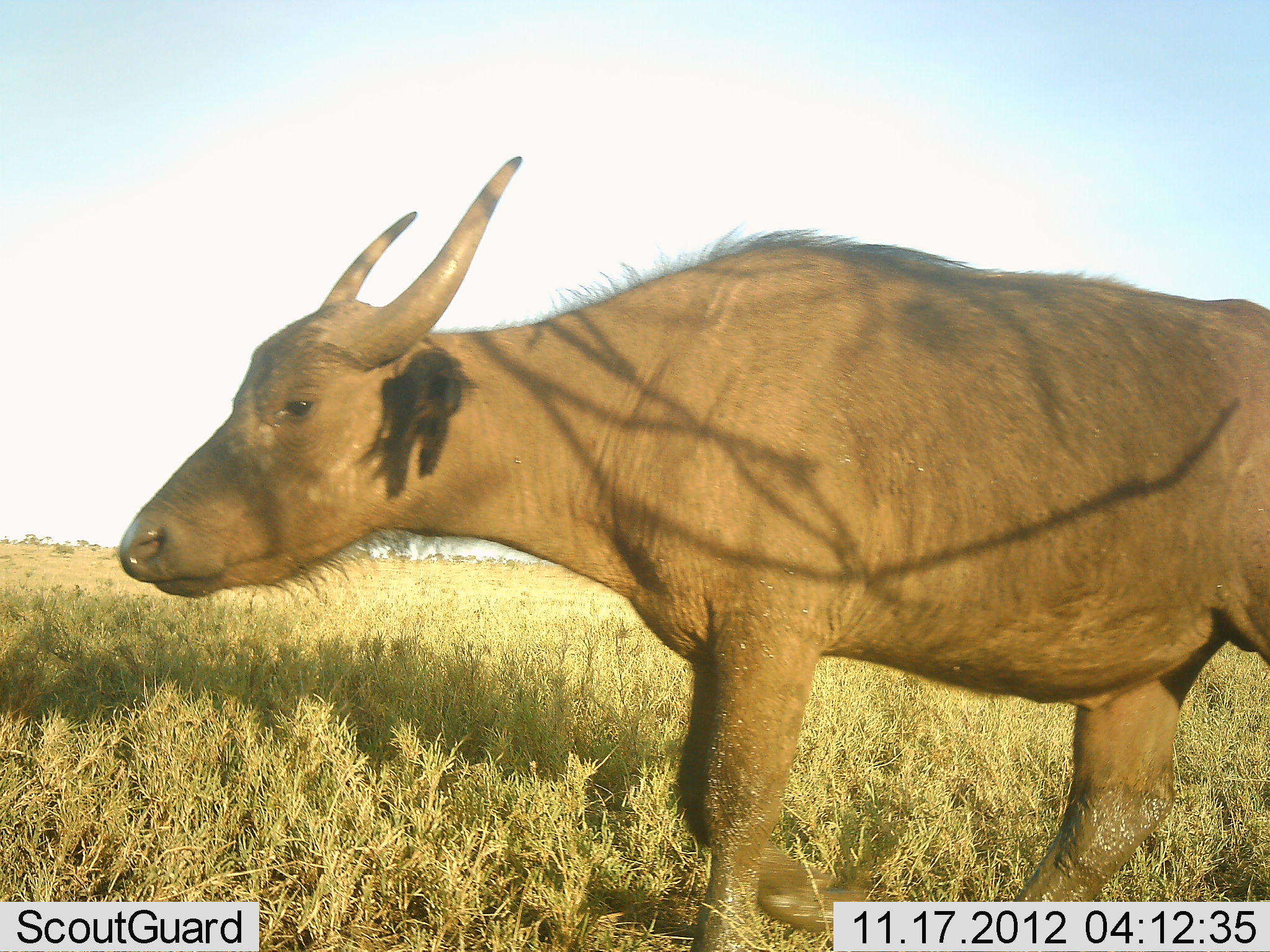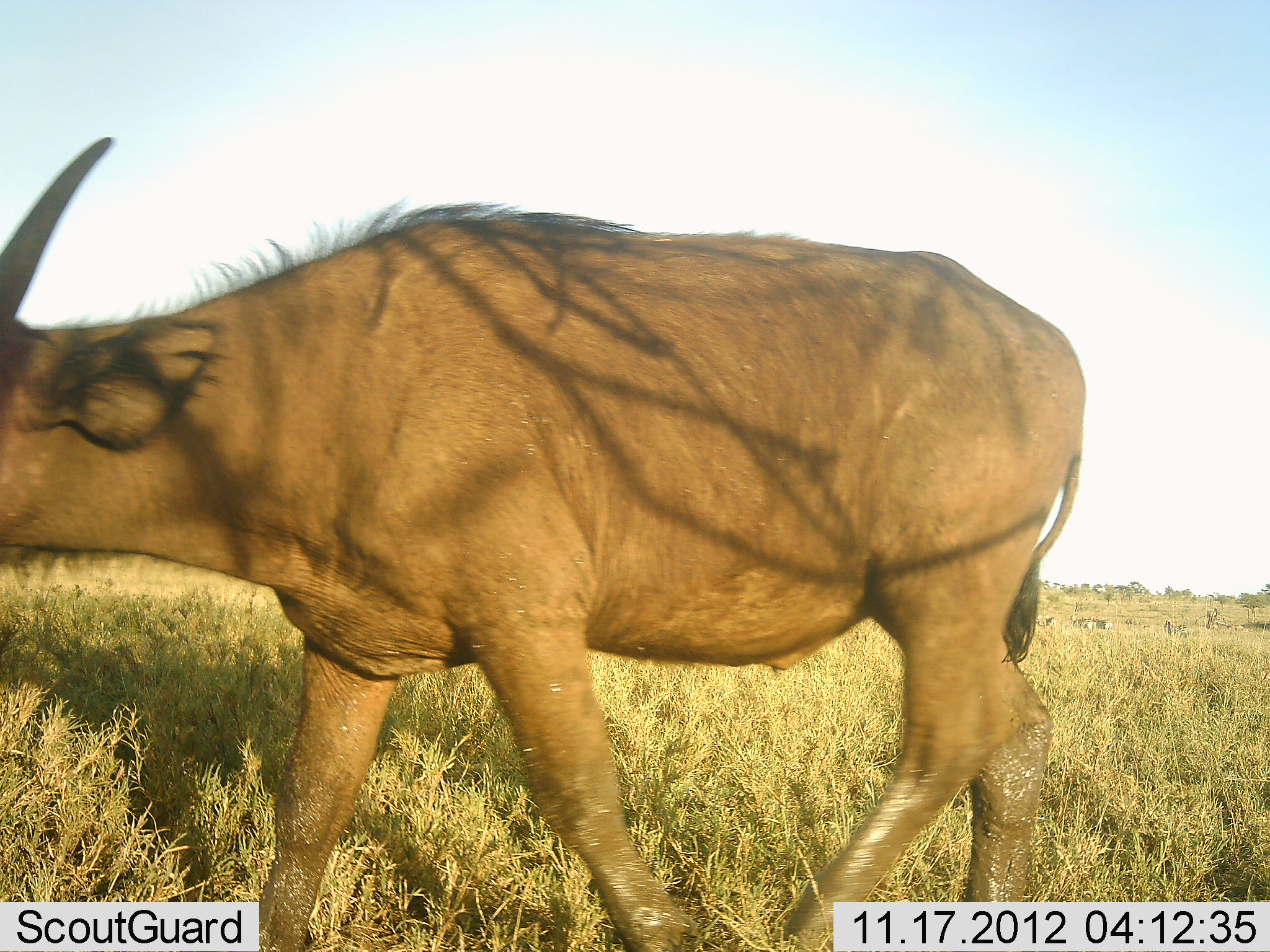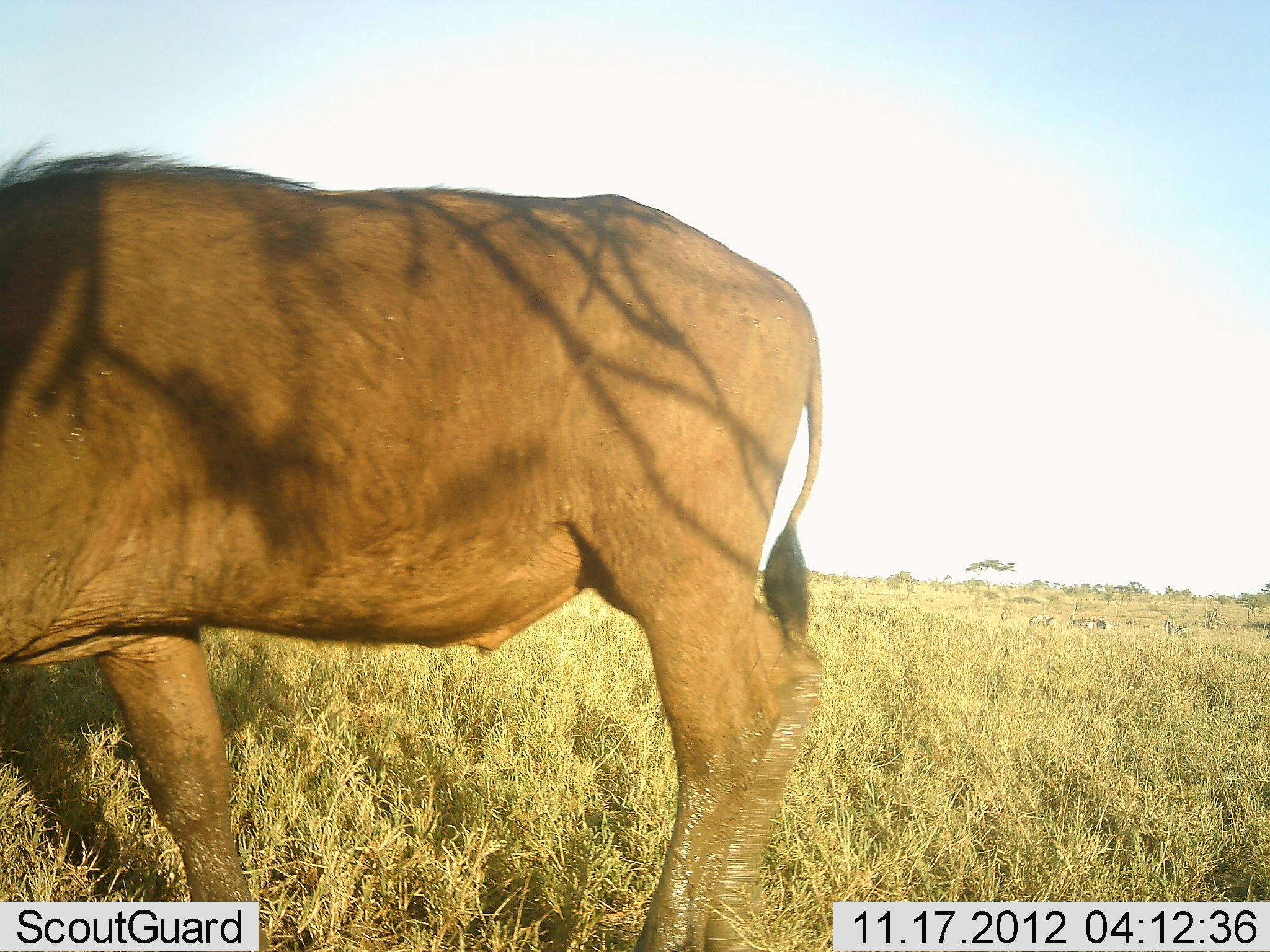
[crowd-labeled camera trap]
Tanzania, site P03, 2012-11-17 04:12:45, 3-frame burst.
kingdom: Animalia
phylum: Chordata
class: Mammalia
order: Artiodactyla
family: Bovidae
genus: Syncerus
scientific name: Syncerus caffer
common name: cape buffalo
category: buffalo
Buffalo (cape buffalo) (Syncerus caffer), count 1. Behavior (volunteer vote fractions): standing 9%, resting 0%, moving 100%, interacting 0%. Young present (vote fraction): 18%. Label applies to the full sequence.